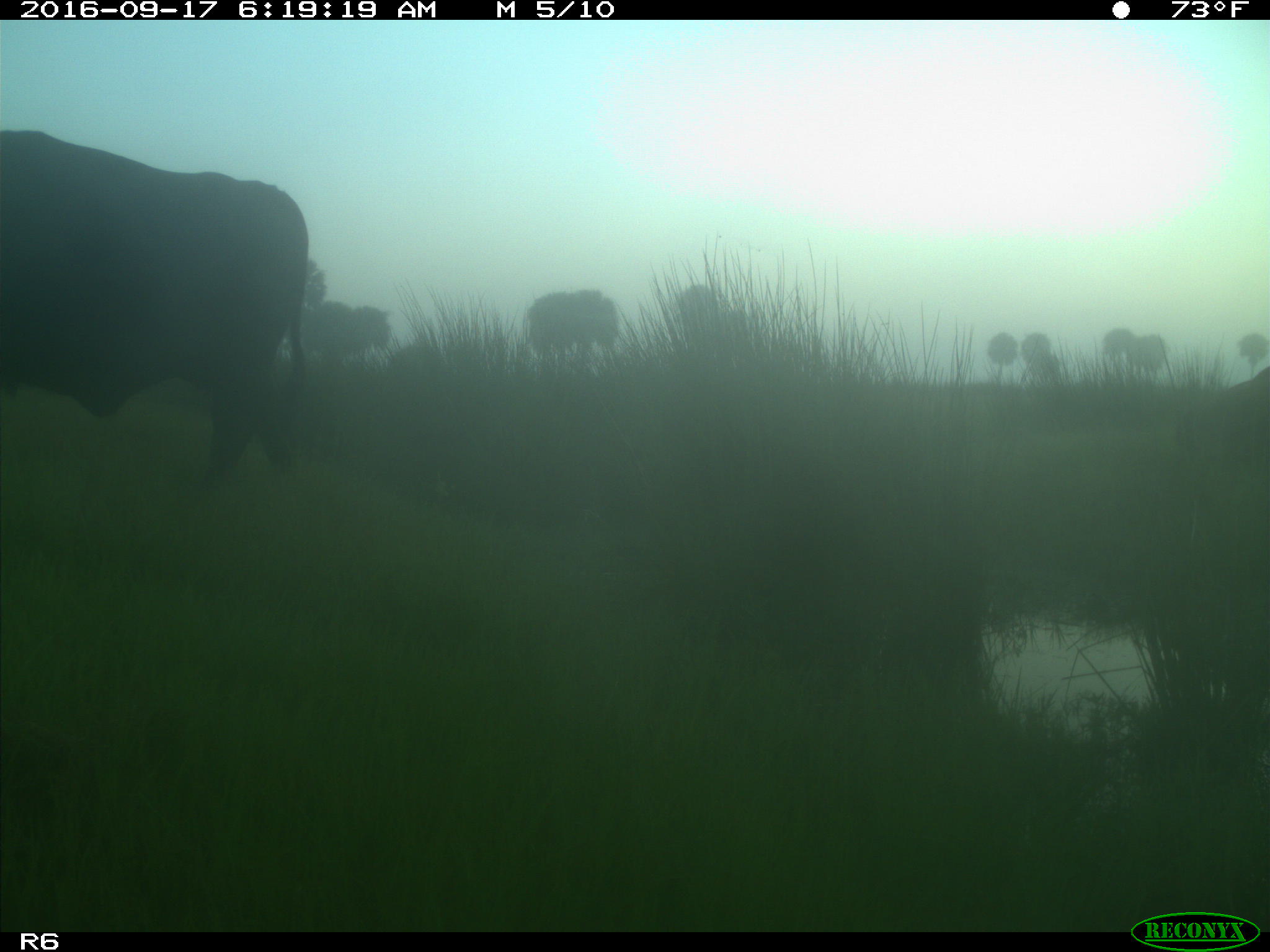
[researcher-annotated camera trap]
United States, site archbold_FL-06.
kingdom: Animalia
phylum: Chordata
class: Mammalia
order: Artiodactyla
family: Bovidae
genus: Bos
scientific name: Bos taurus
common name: domestic cow